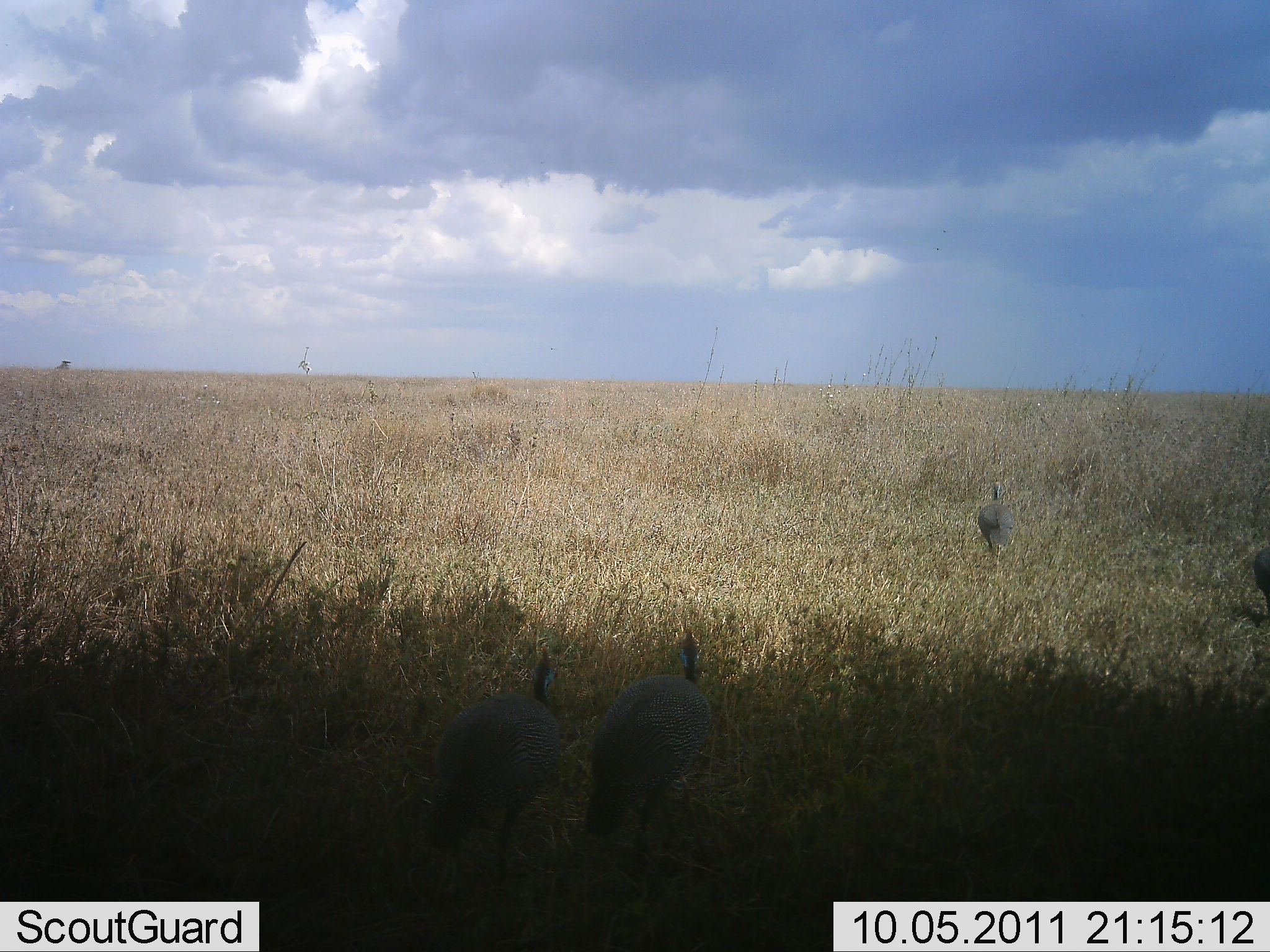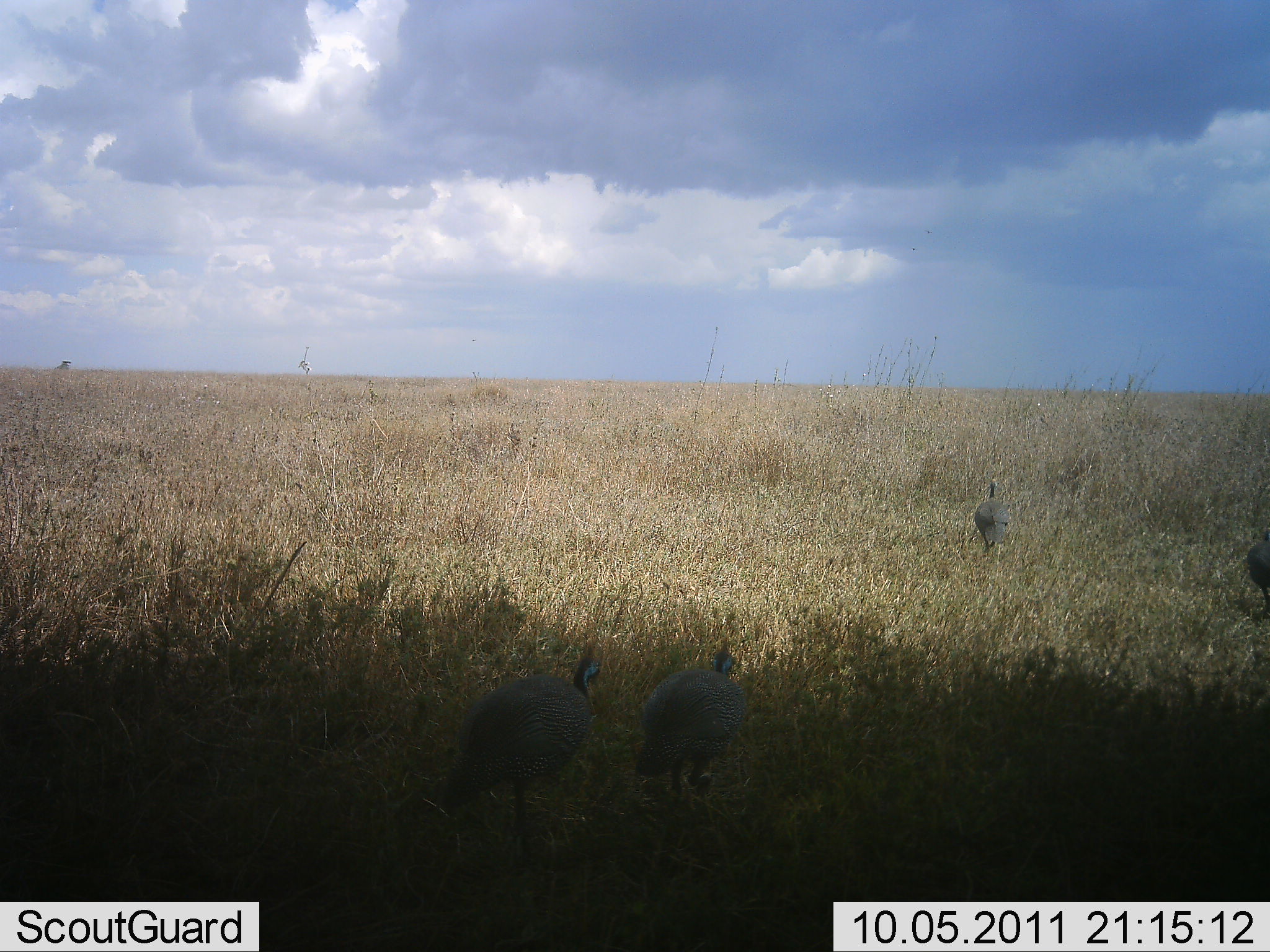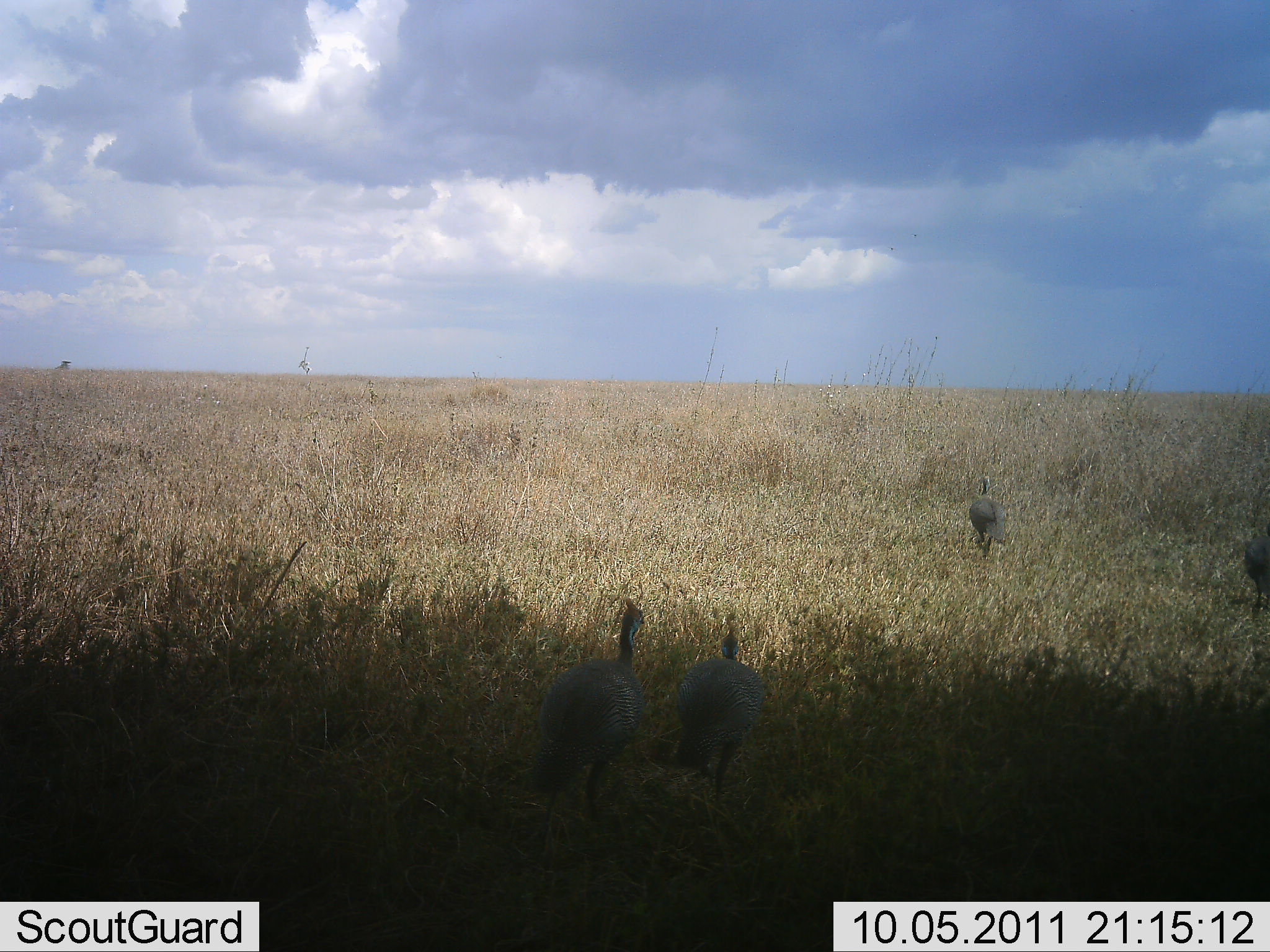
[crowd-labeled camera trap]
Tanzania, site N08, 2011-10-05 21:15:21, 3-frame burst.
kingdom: Animalia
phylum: Chordata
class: Aves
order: Galliformes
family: Numididae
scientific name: Numididae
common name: guinea fowl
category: guineafowl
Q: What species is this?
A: Guineafowl (guinea fowl) (Numididae).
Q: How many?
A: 4.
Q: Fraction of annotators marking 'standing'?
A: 7%.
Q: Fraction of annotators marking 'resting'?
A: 0%.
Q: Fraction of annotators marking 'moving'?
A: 93%.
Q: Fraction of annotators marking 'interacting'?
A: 0%.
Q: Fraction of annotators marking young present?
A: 0%.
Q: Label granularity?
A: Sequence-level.